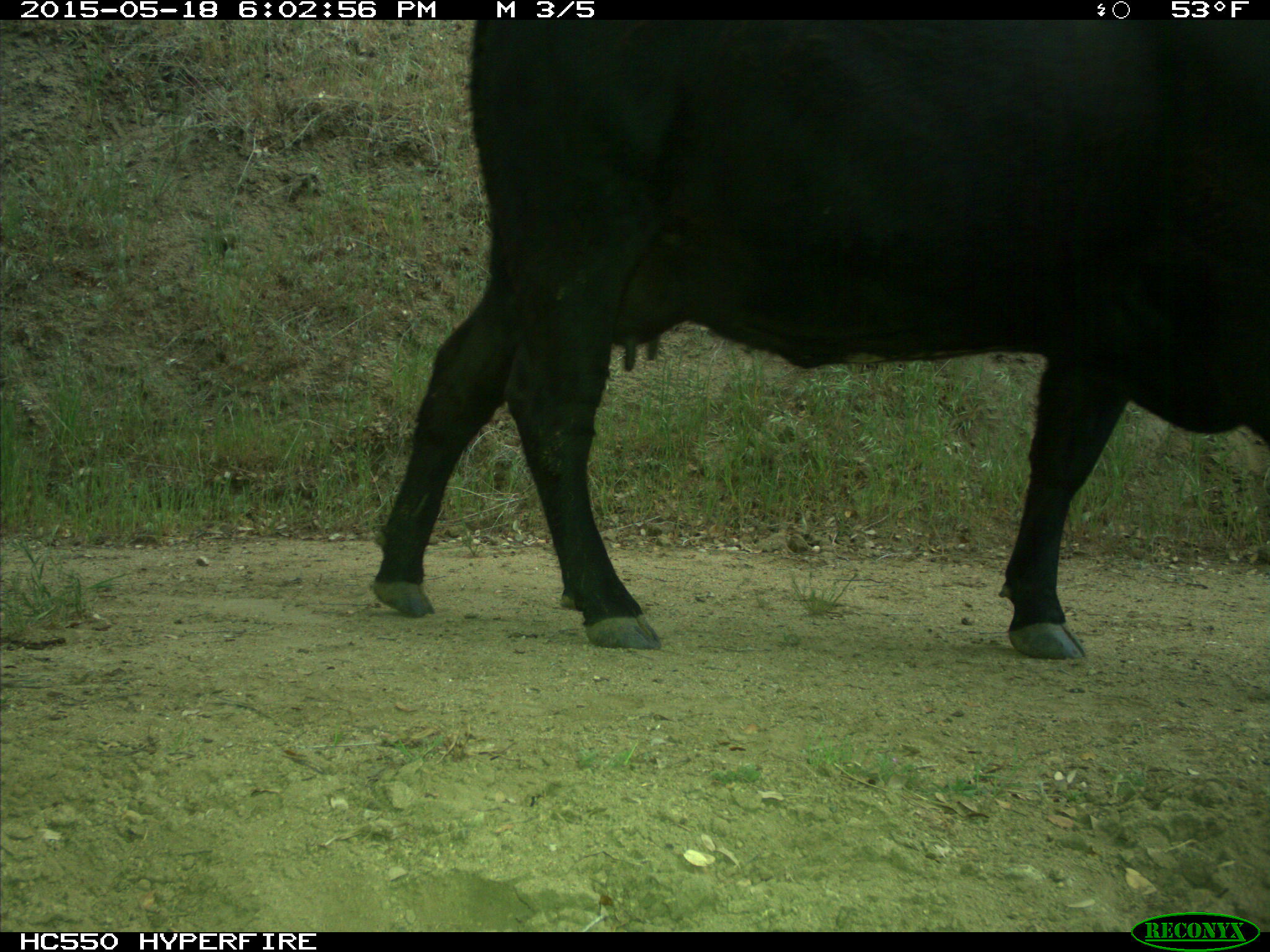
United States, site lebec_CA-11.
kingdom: Animalia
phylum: Chordata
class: Mammalia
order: Artiodactyla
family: Bovidae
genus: Bos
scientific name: Bos taurus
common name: domestic cow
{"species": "Bos taurus (domestic cow)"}